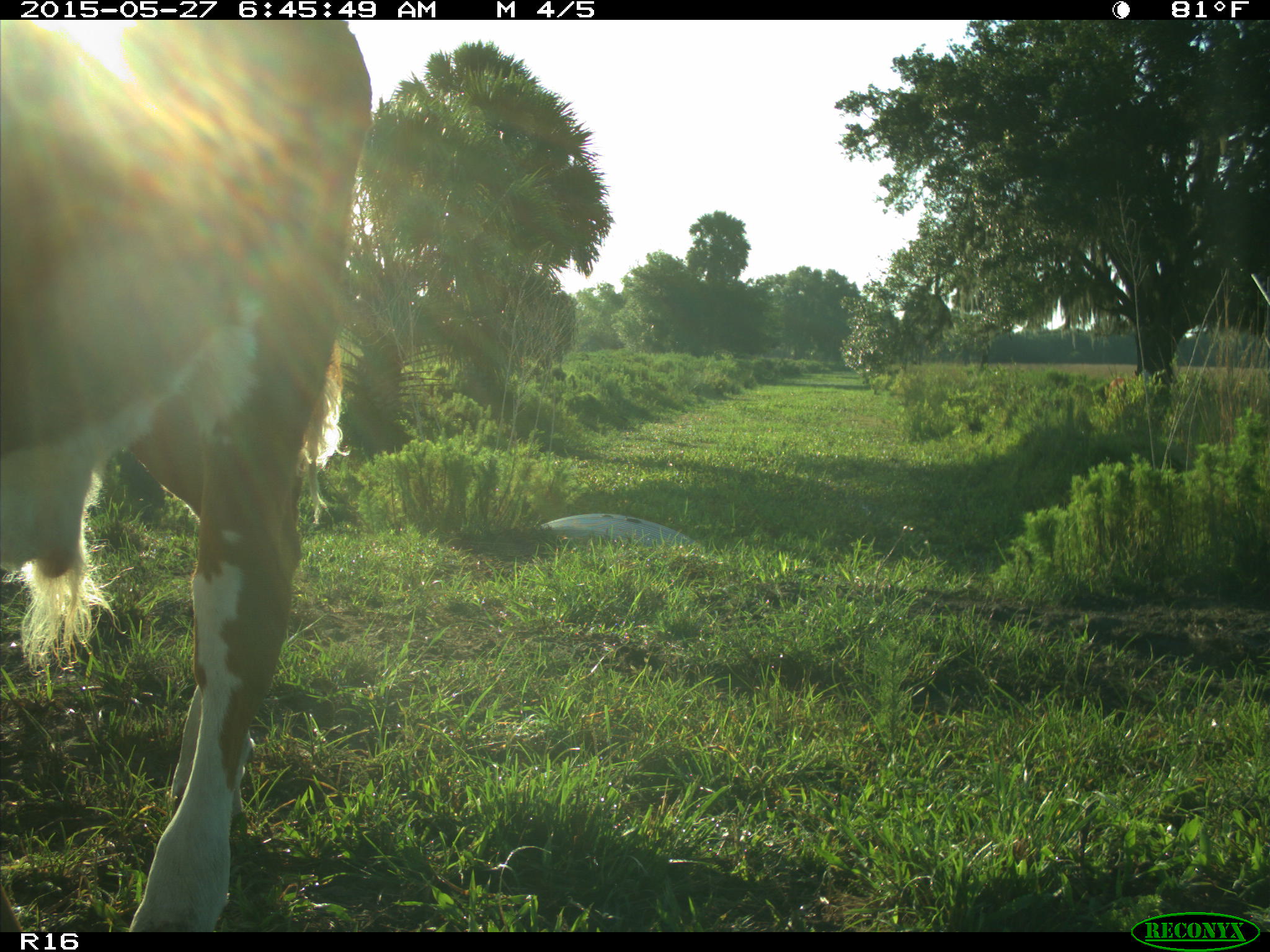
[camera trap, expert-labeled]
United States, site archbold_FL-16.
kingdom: Animalia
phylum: Chordata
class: Mammalia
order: Artiodactyla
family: Bovidae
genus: Bos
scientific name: Bos taurus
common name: domestic cow